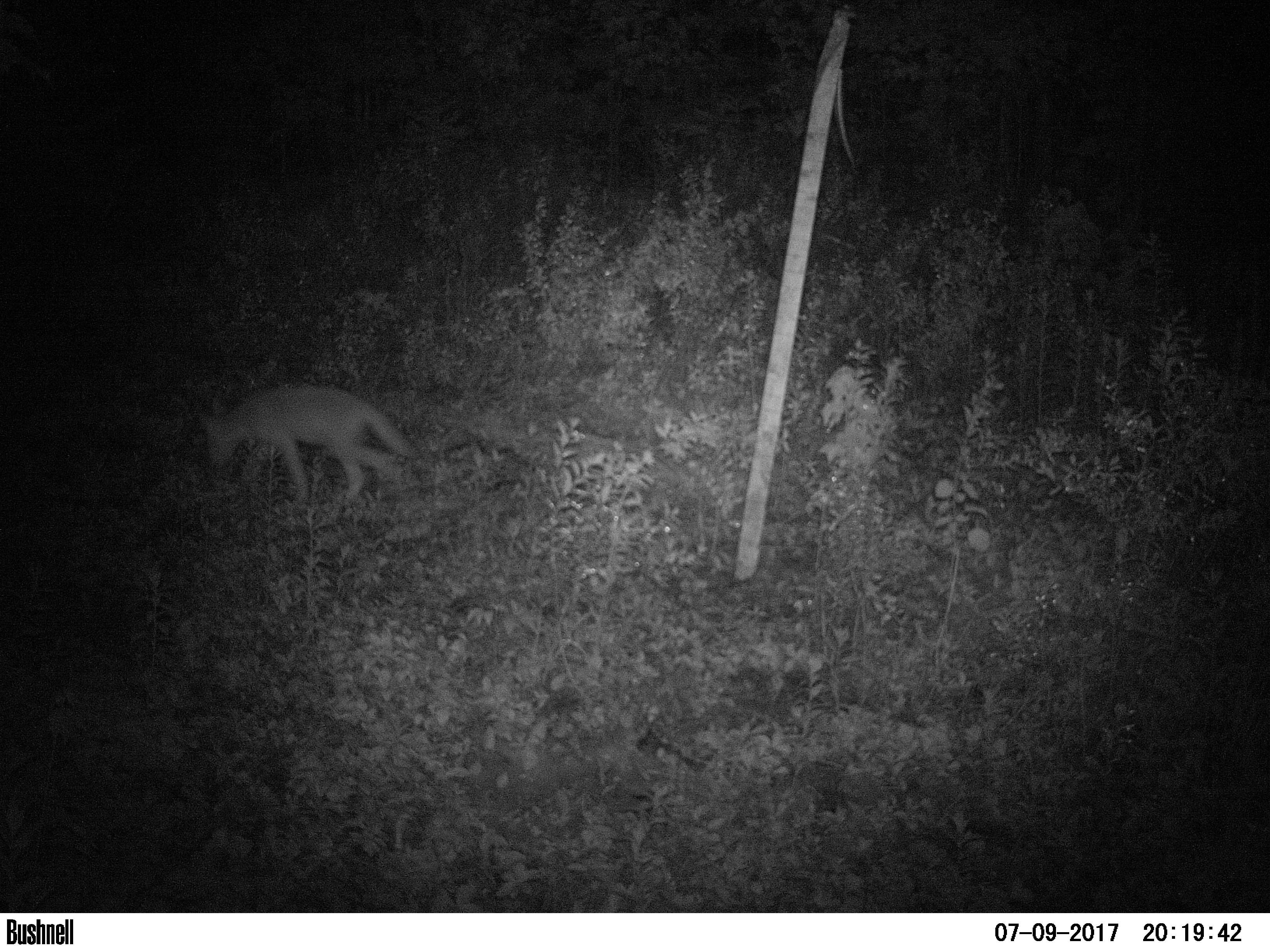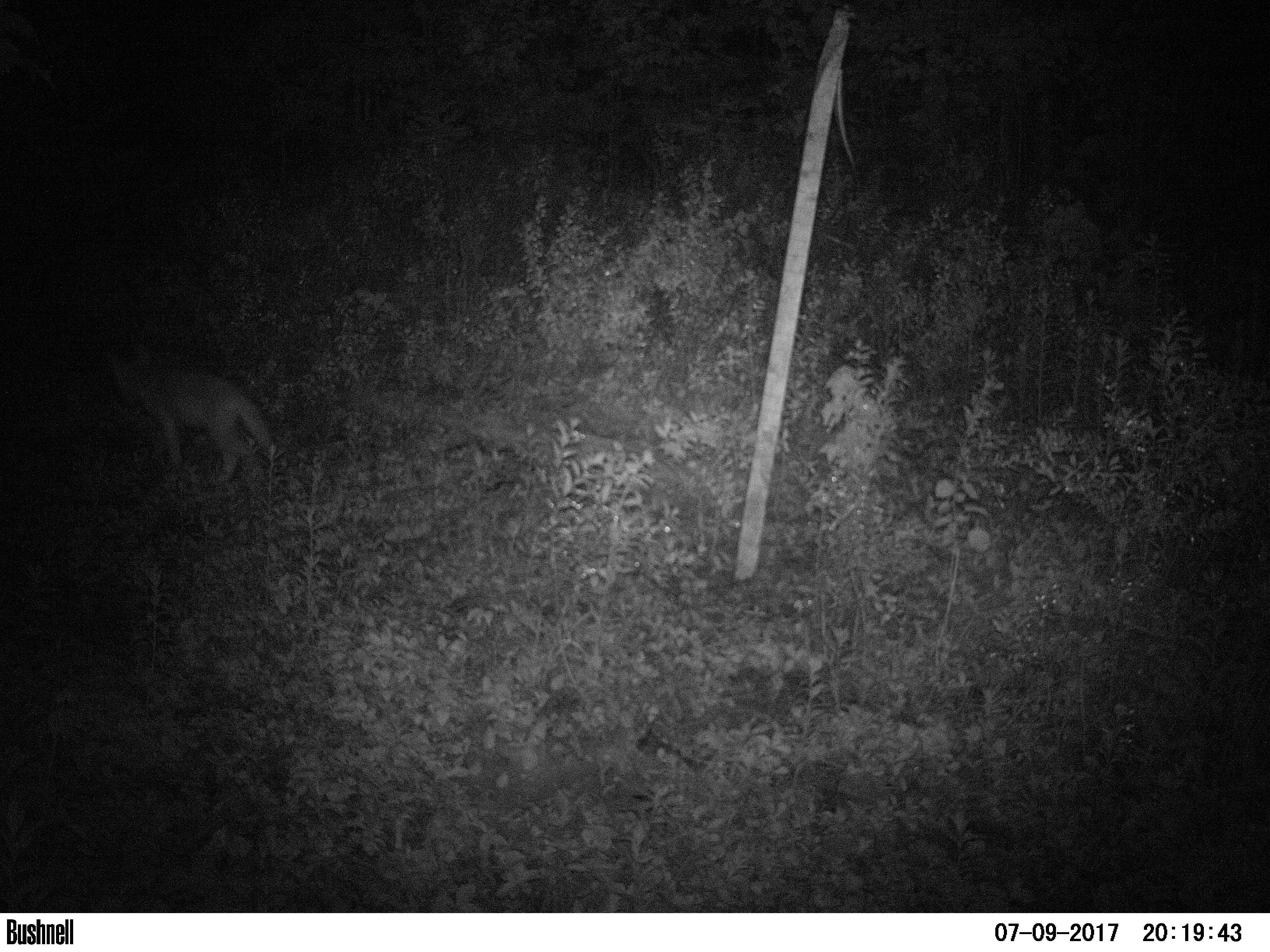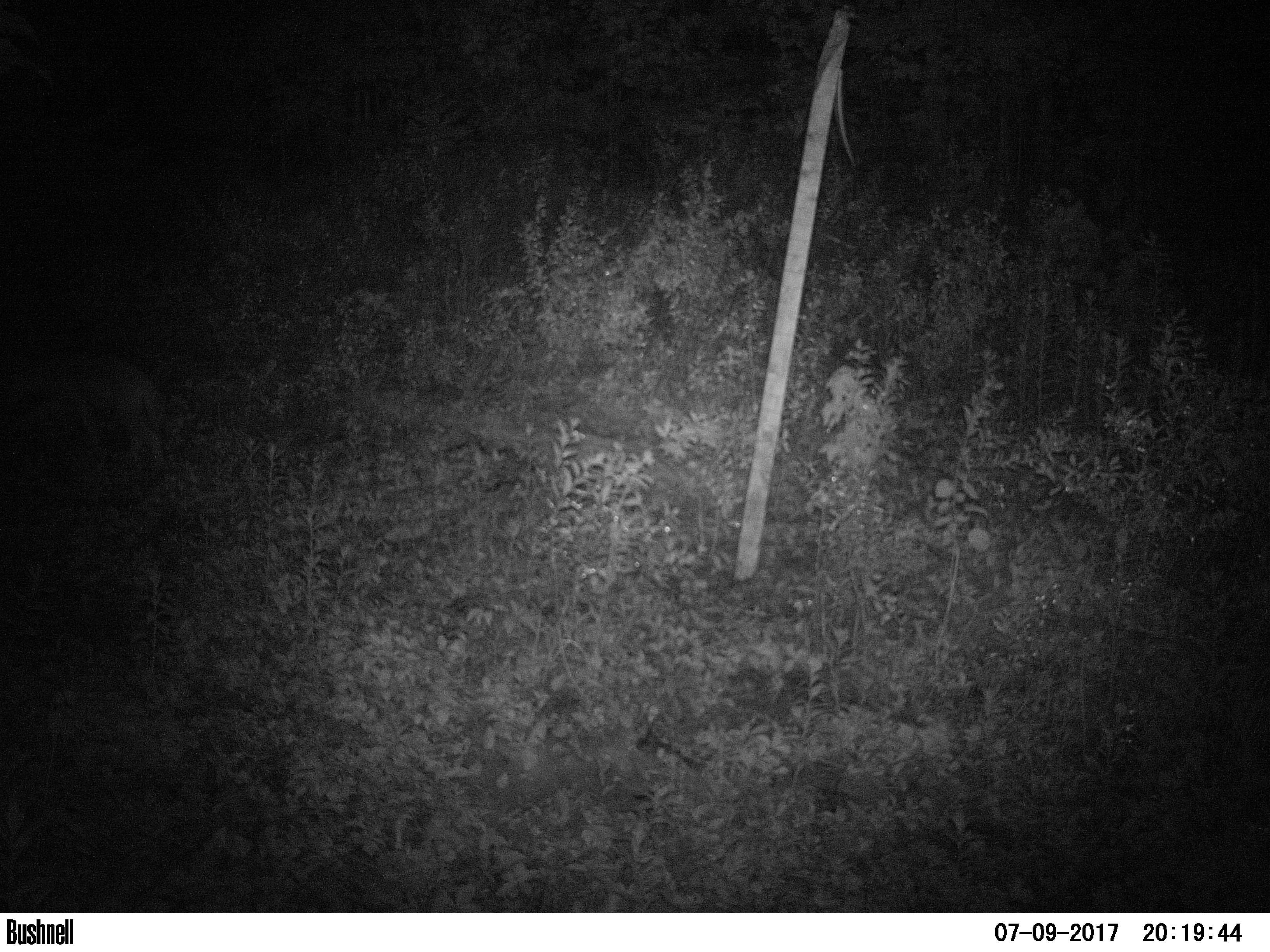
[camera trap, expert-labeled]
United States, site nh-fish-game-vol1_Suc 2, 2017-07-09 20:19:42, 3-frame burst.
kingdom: Animalia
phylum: Chordata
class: Mammalia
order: Carnivora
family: Canidae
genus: Canis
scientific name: Canis latrans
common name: coyote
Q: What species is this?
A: Coyote (Canis latrans).